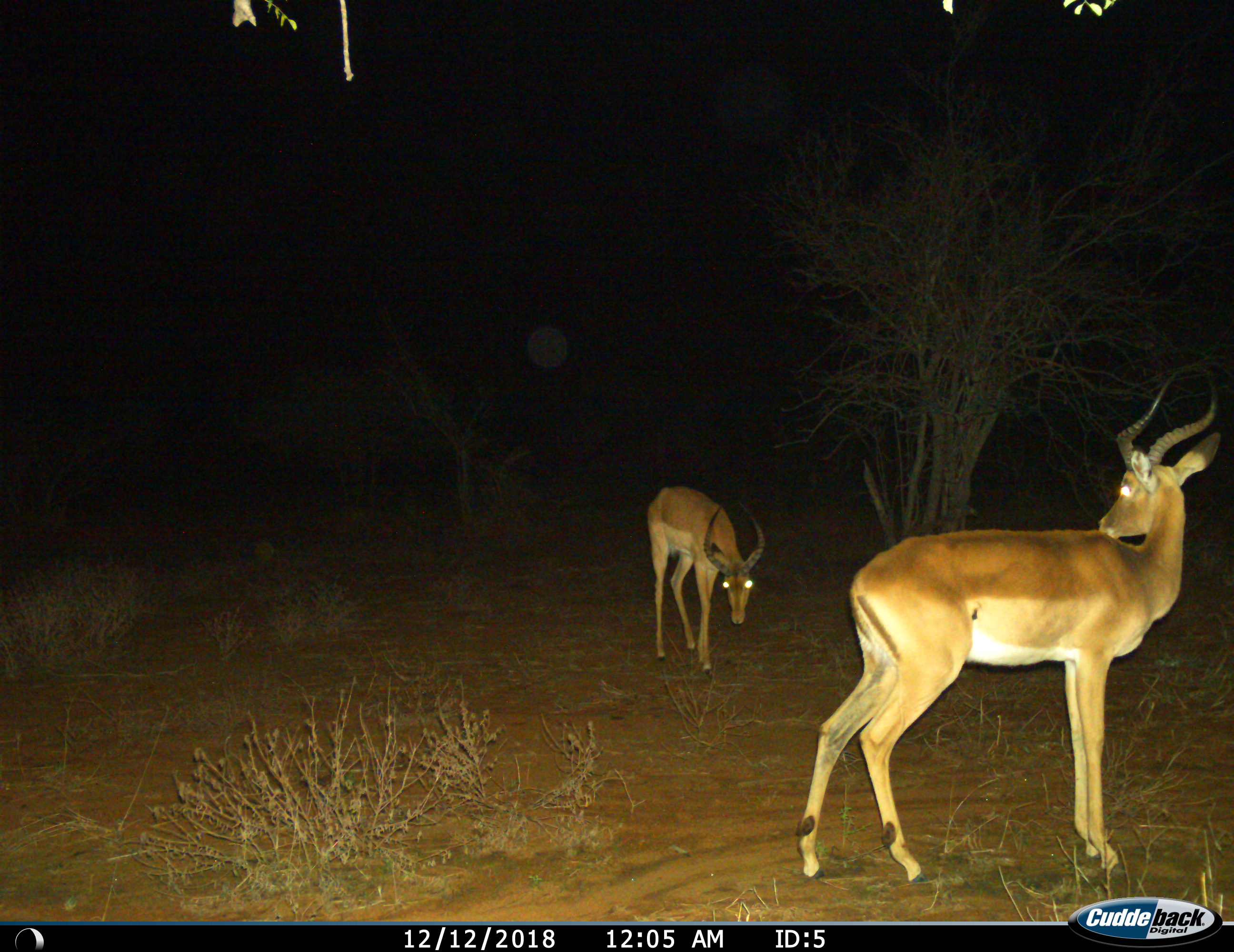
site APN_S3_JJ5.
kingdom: Animalia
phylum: Chordata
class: Mammalia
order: Artiodactyla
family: Bovidae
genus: Aepyceros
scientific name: Aepyceros melampus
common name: impala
Impala (Aepyceros melampus), count 2. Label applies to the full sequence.